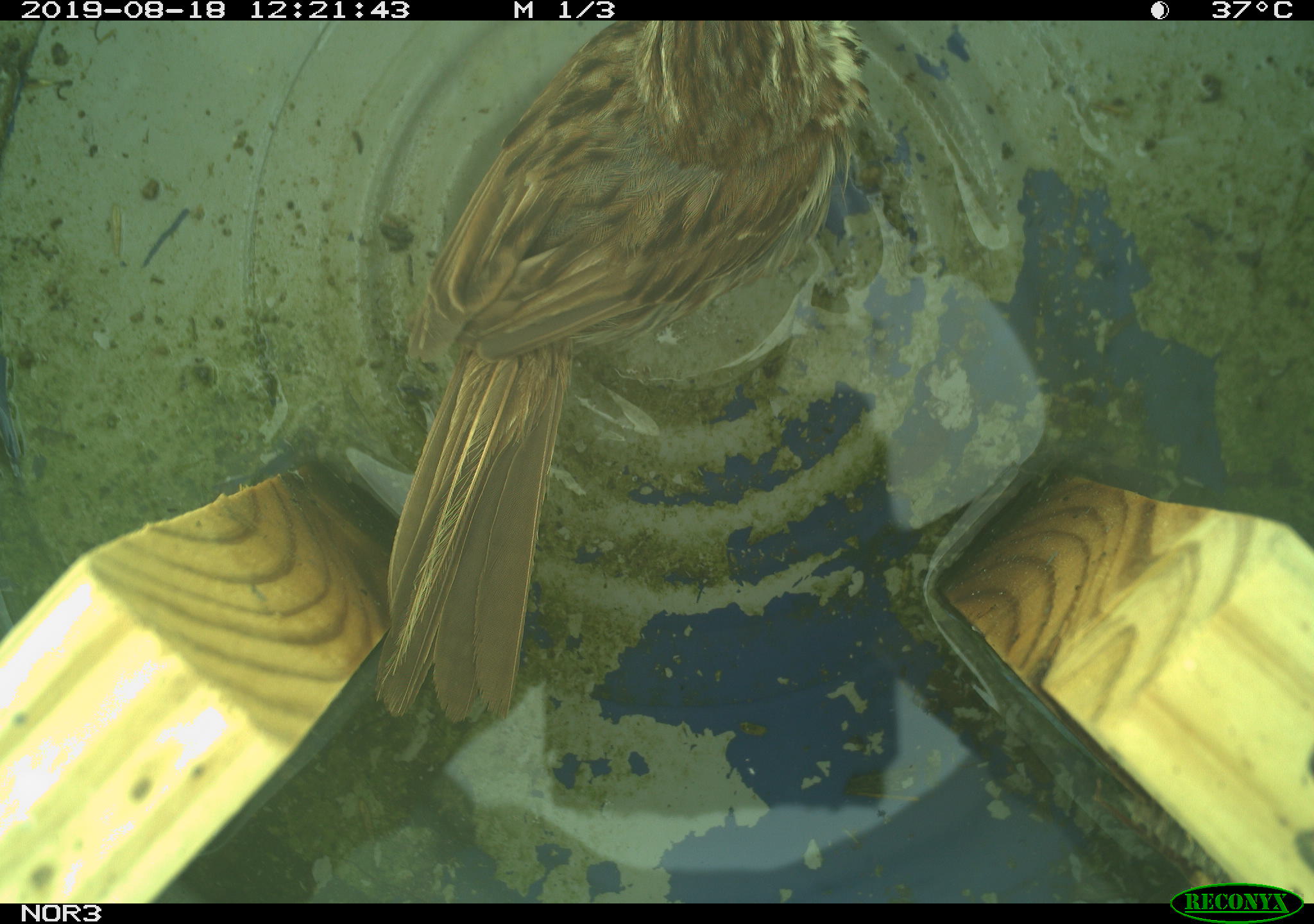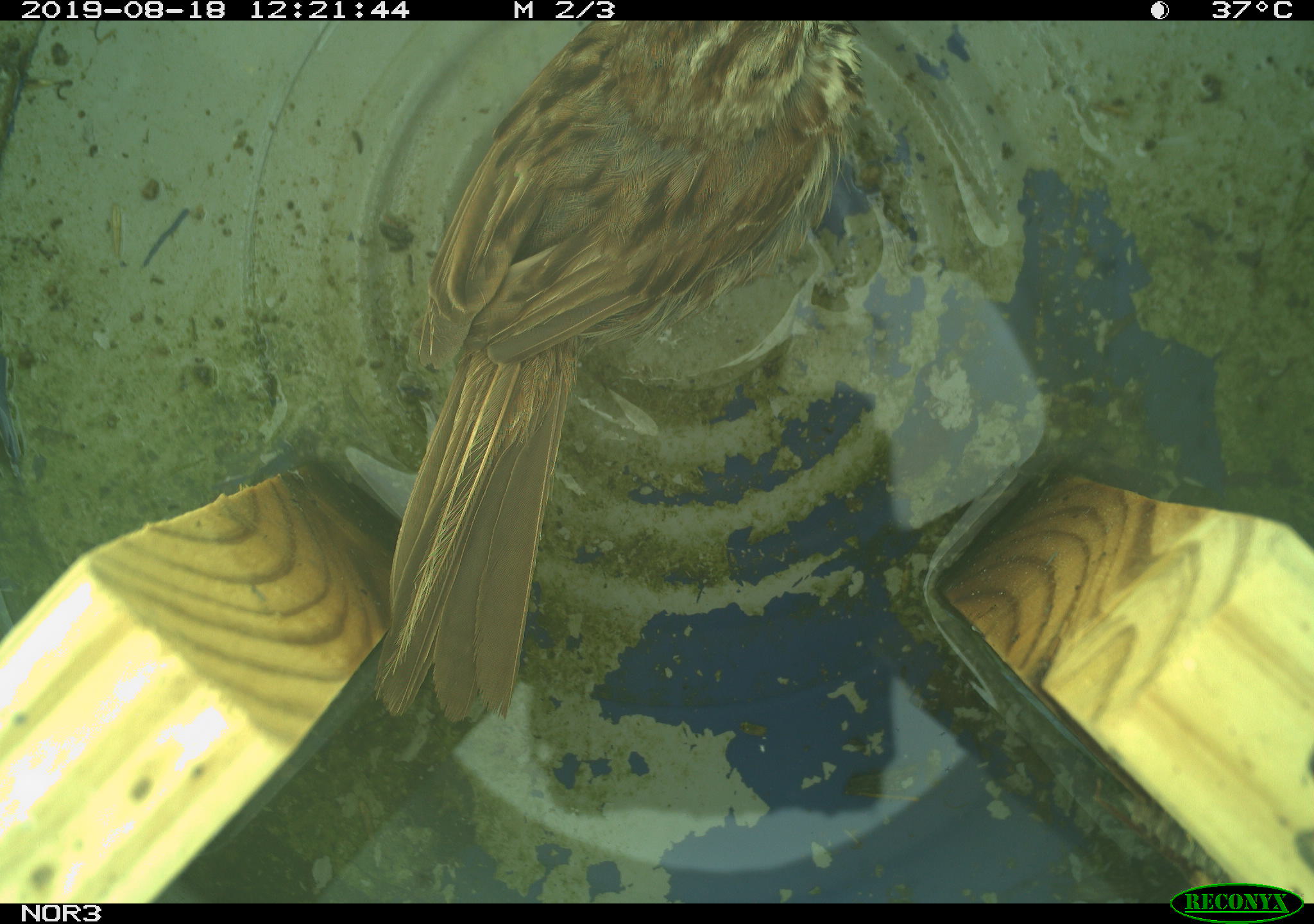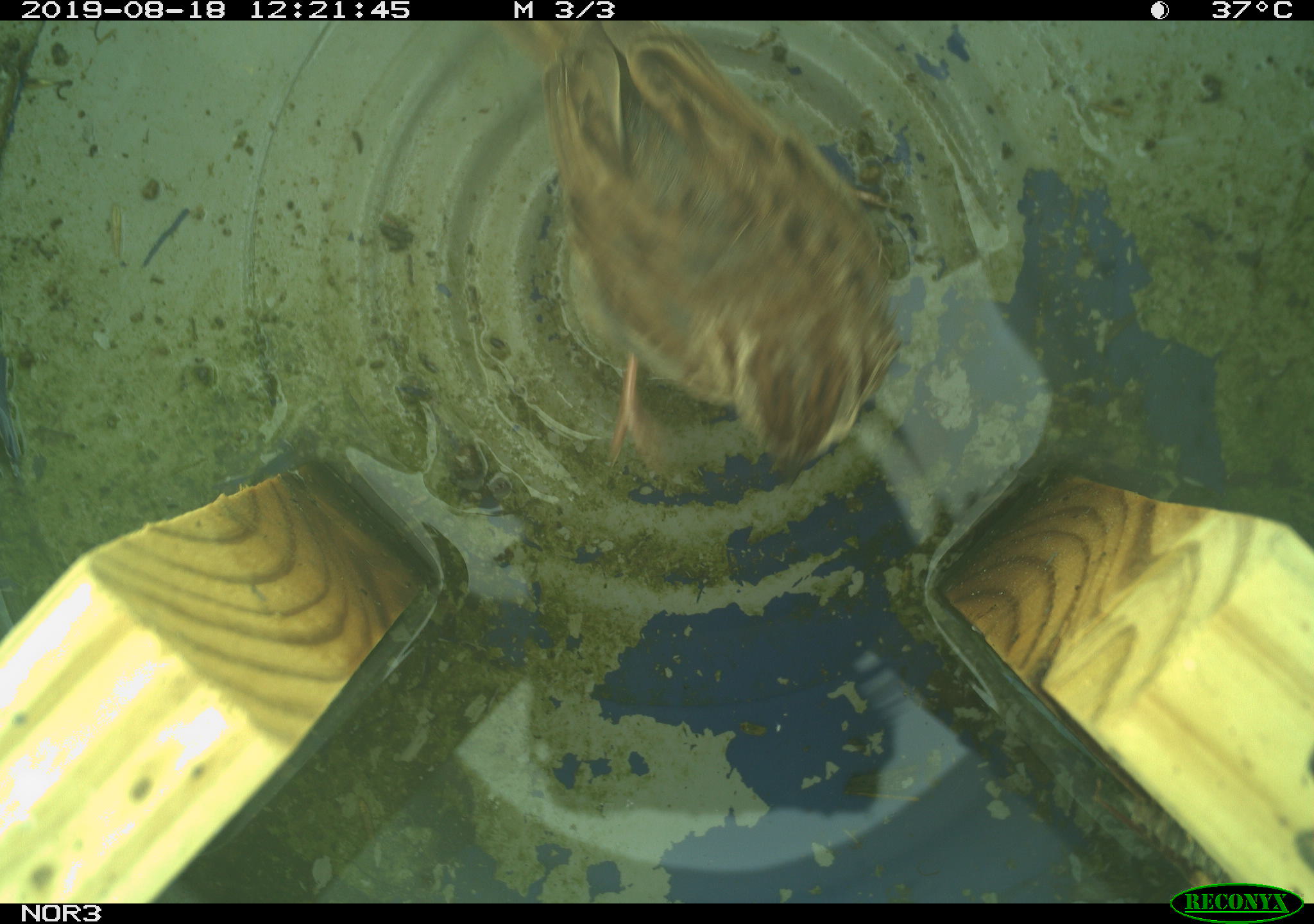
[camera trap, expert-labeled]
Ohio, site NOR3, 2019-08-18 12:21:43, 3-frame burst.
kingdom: Animalia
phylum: Chordata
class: Aves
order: Passeriformes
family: Passerellidae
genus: Melospiza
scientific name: Melospiza melodia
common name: song sparrow